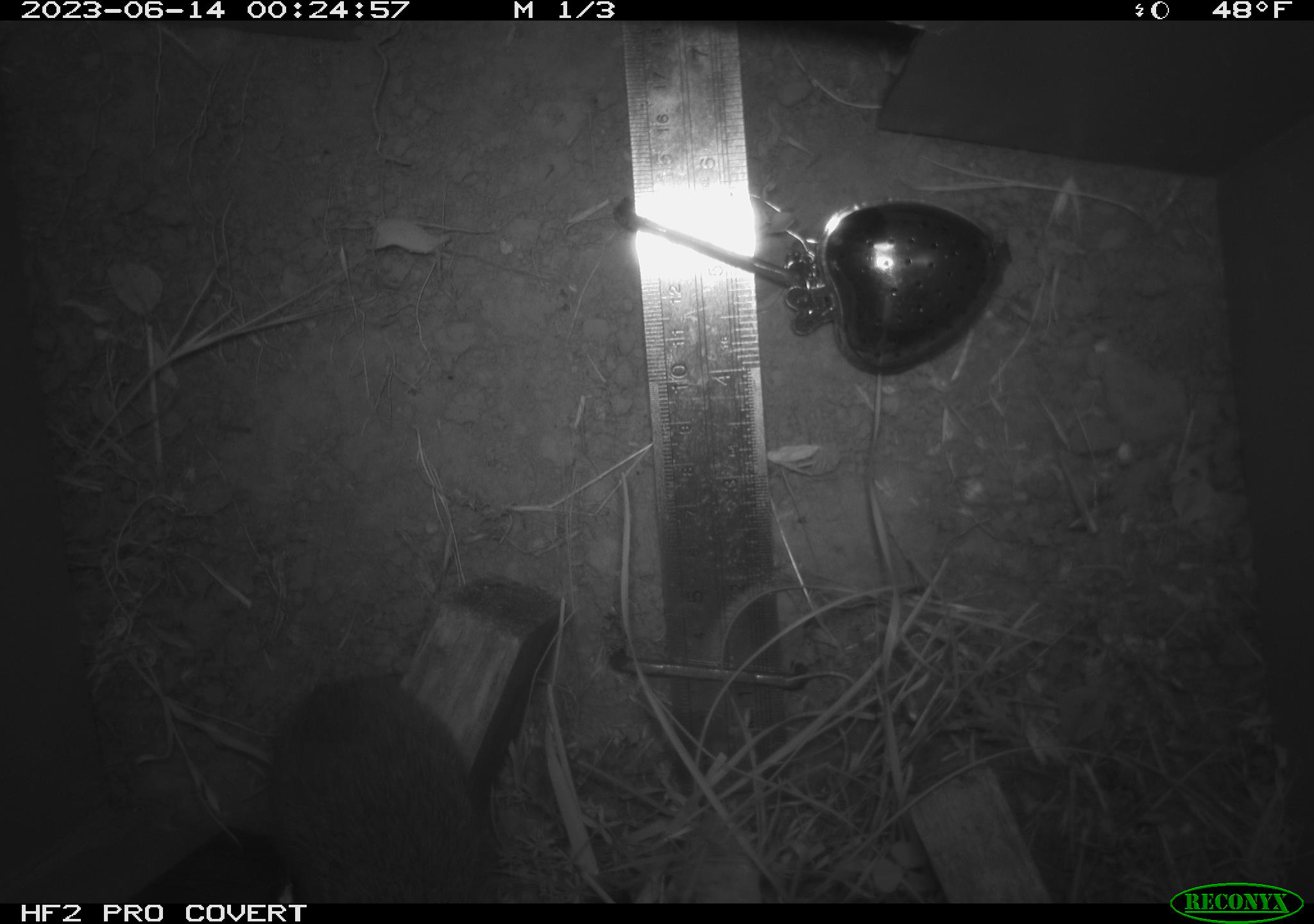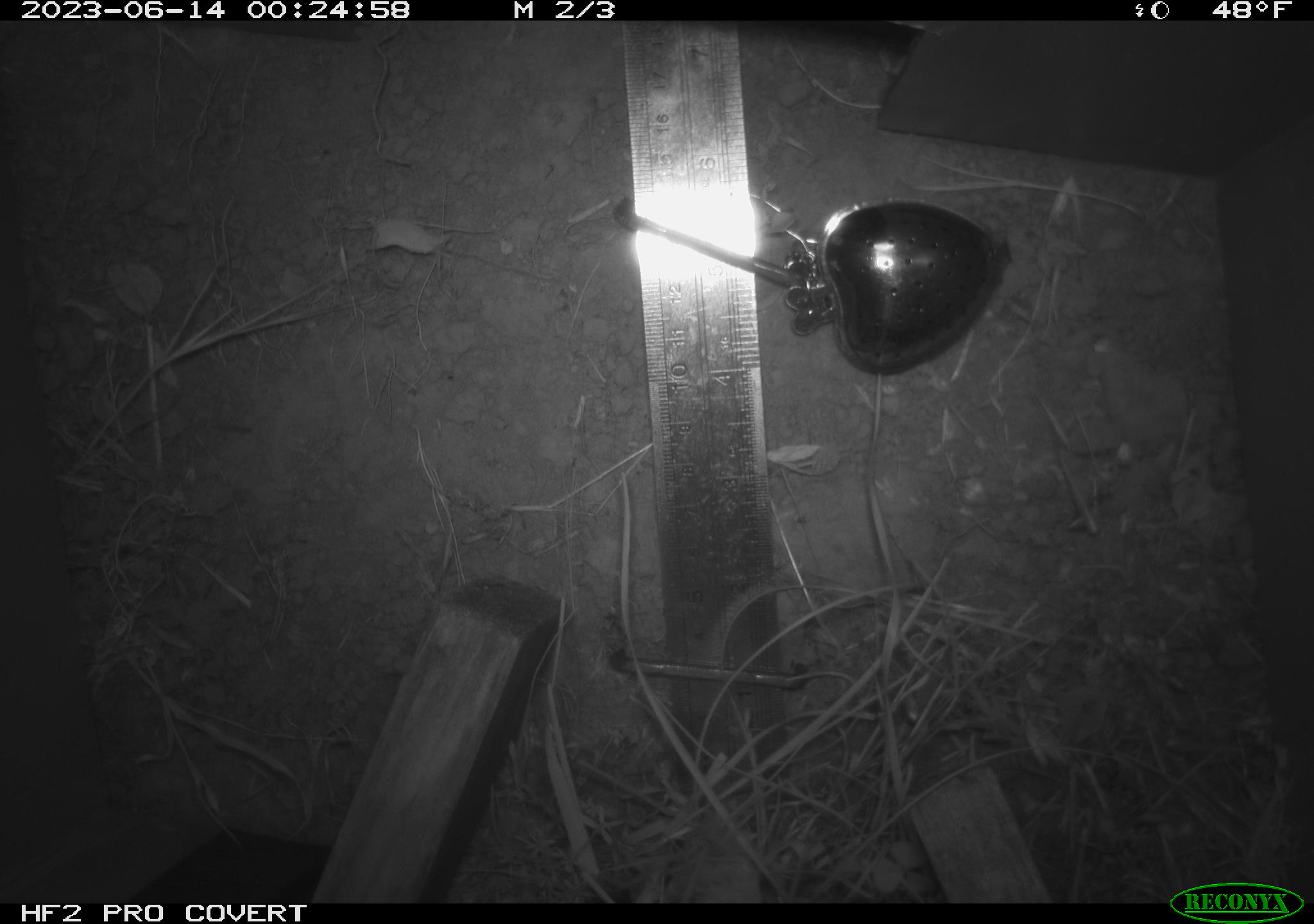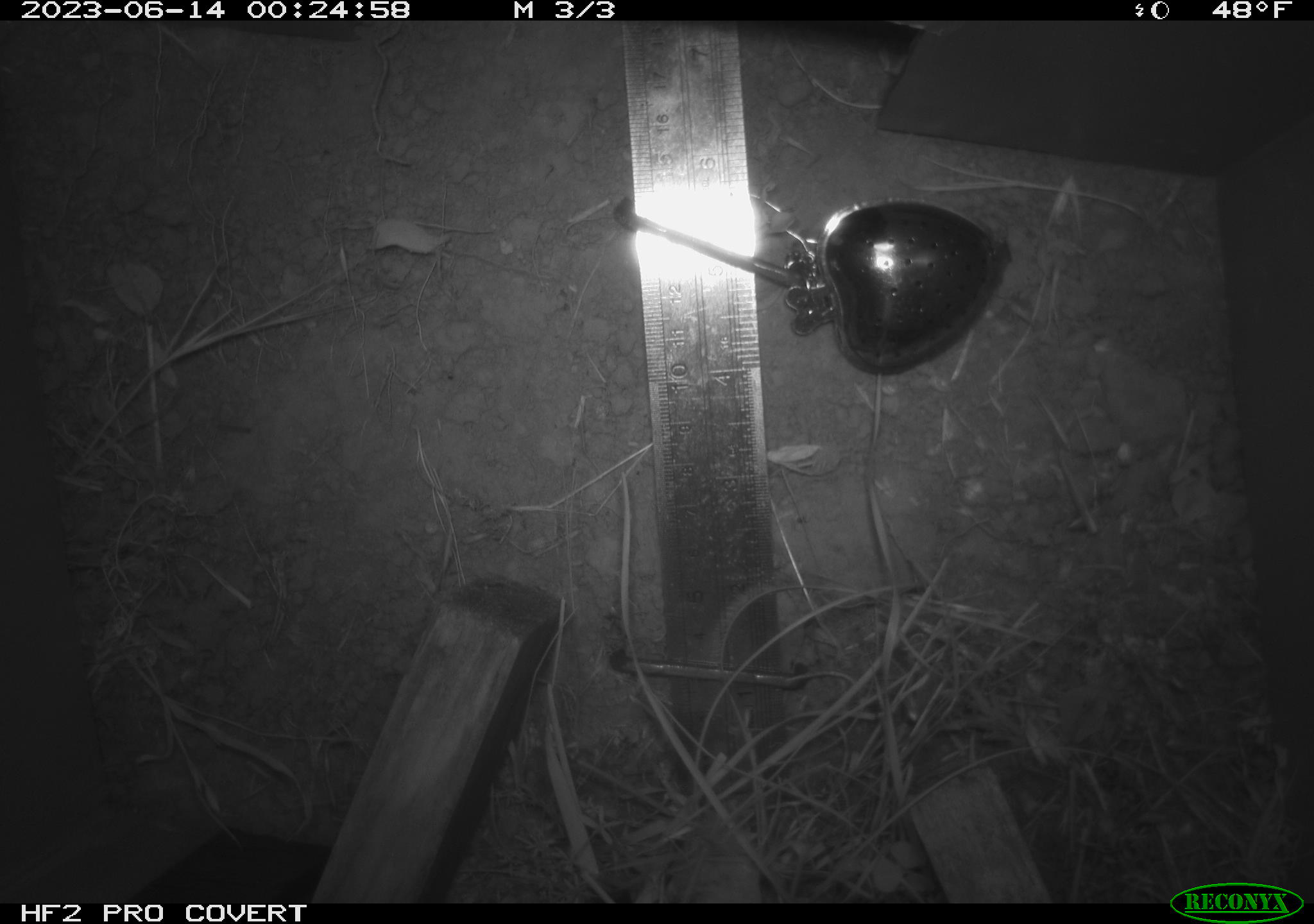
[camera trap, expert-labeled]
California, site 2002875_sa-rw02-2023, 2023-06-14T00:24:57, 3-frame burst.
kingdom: Animalia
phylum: Chordata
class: Mammalia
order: Rodentia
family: Cricetidae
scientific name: Arvicolinae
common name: voles, lemmings, and muskrats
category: arvicolinae subfamily